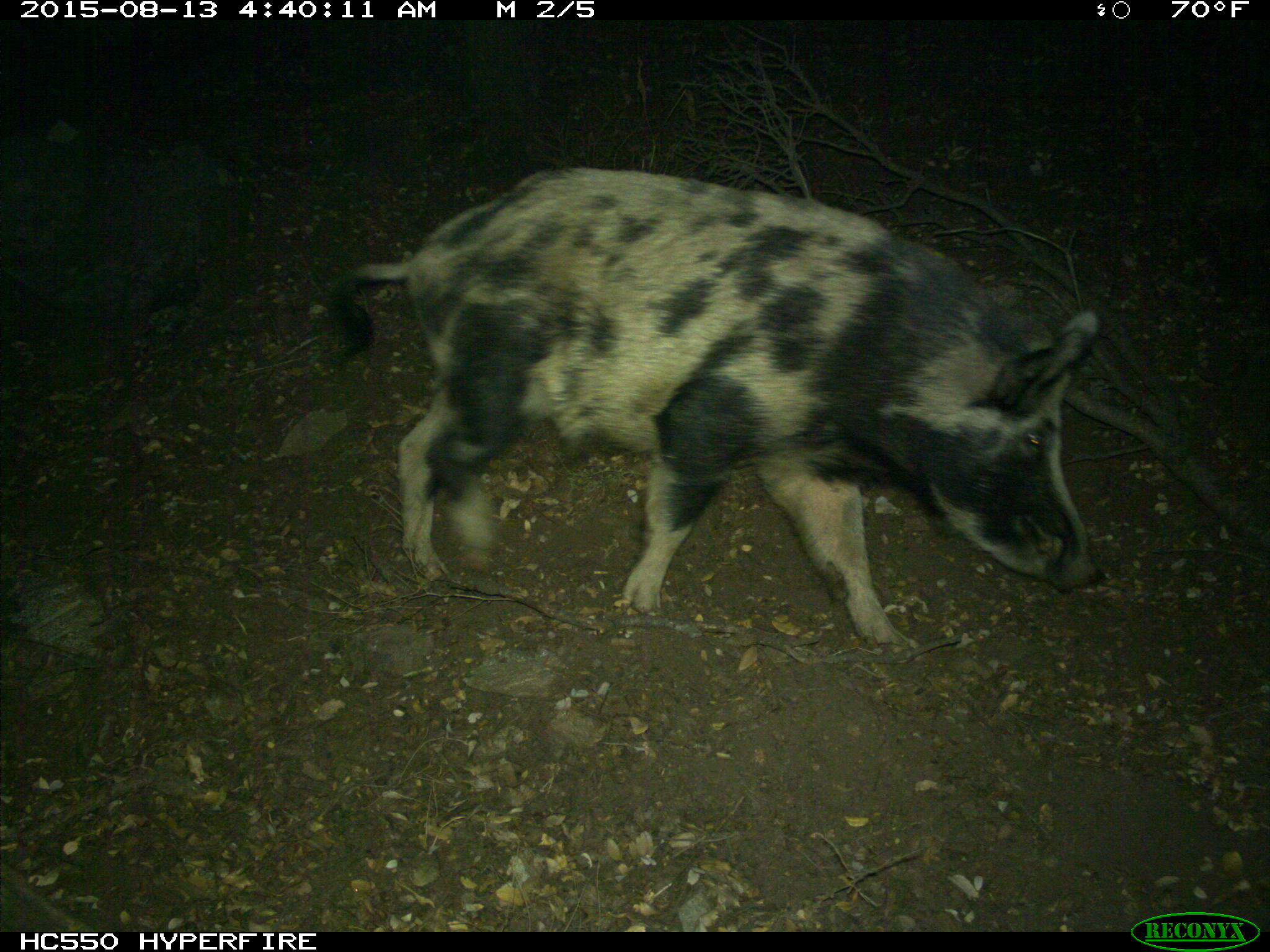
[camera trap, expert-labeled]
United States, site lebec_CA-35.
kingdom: Animalia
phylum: Chordata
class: Mammalia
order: Artiodactyla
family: Suidae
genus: Sus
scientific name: Sus scrofa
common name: wild boar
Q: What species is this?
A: Sus scrofa (wild boar).